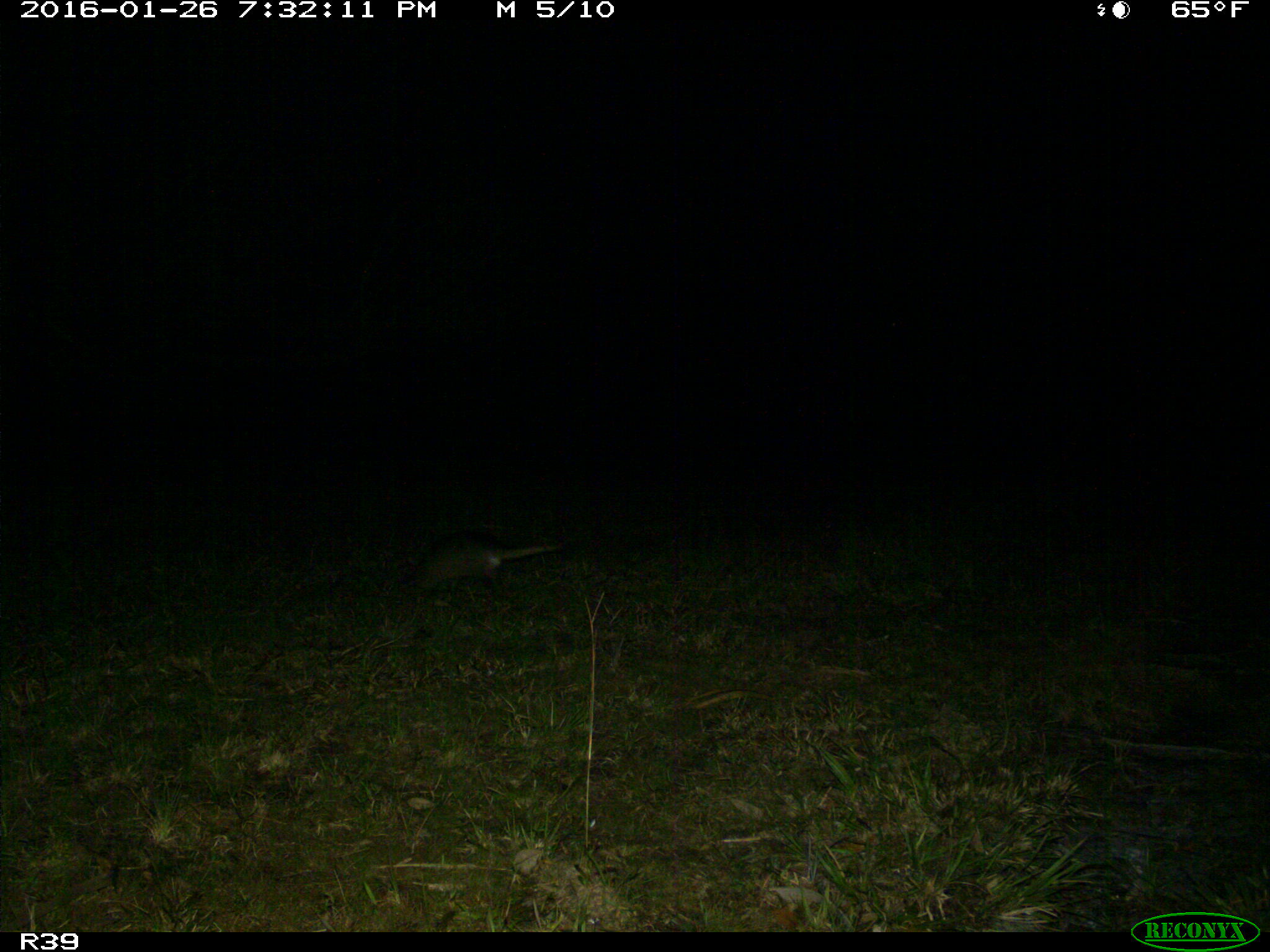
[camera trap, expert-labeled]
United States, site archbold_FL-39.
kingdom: Animalia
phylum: Chordata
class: Mammalia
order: Cingulata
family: Dasypodidae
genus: Dasypus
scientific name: Dasypus novemcinctus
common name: nine-banded armadillo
Dasypus novemcinctus (nine-banded armadillo).